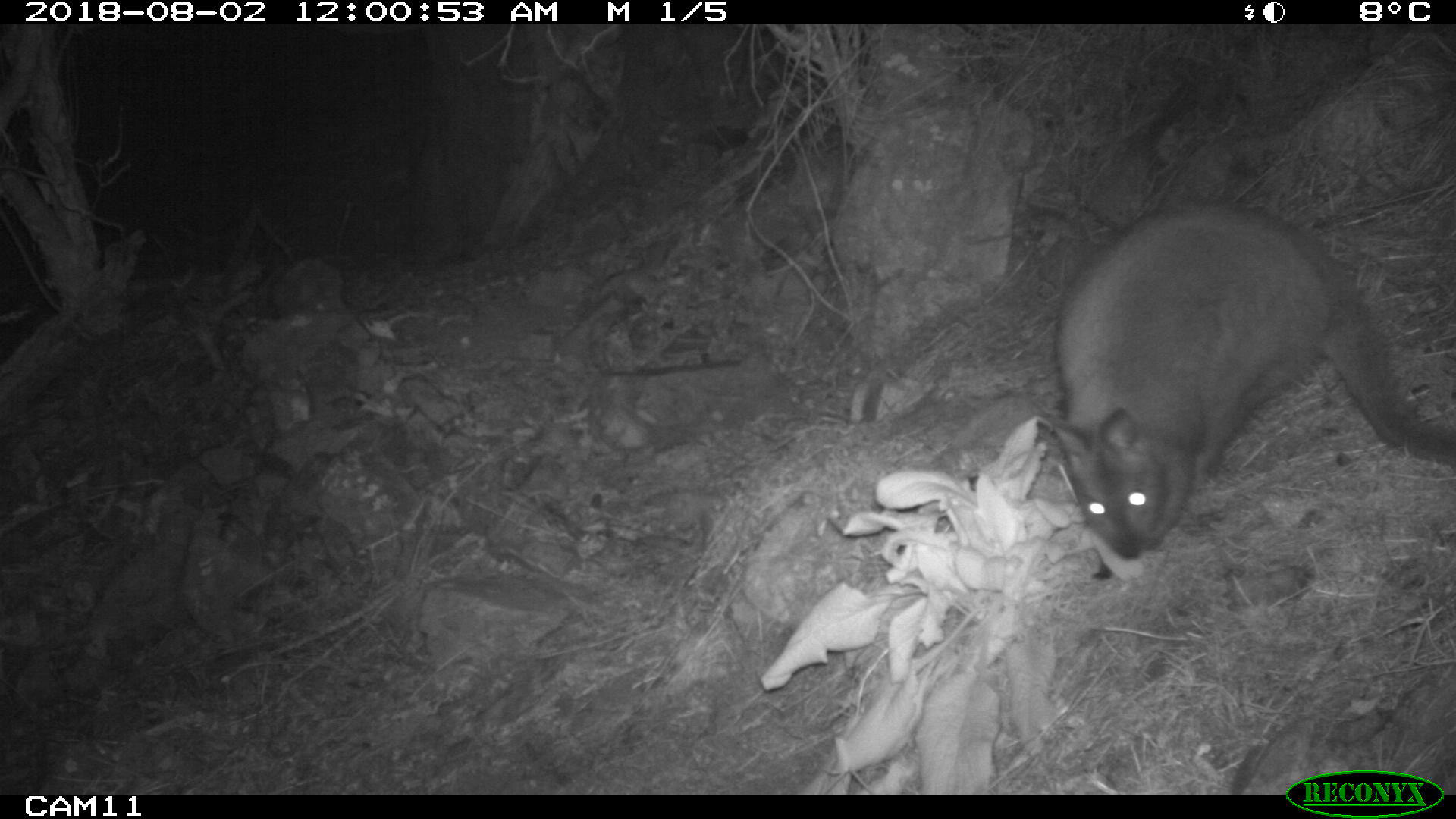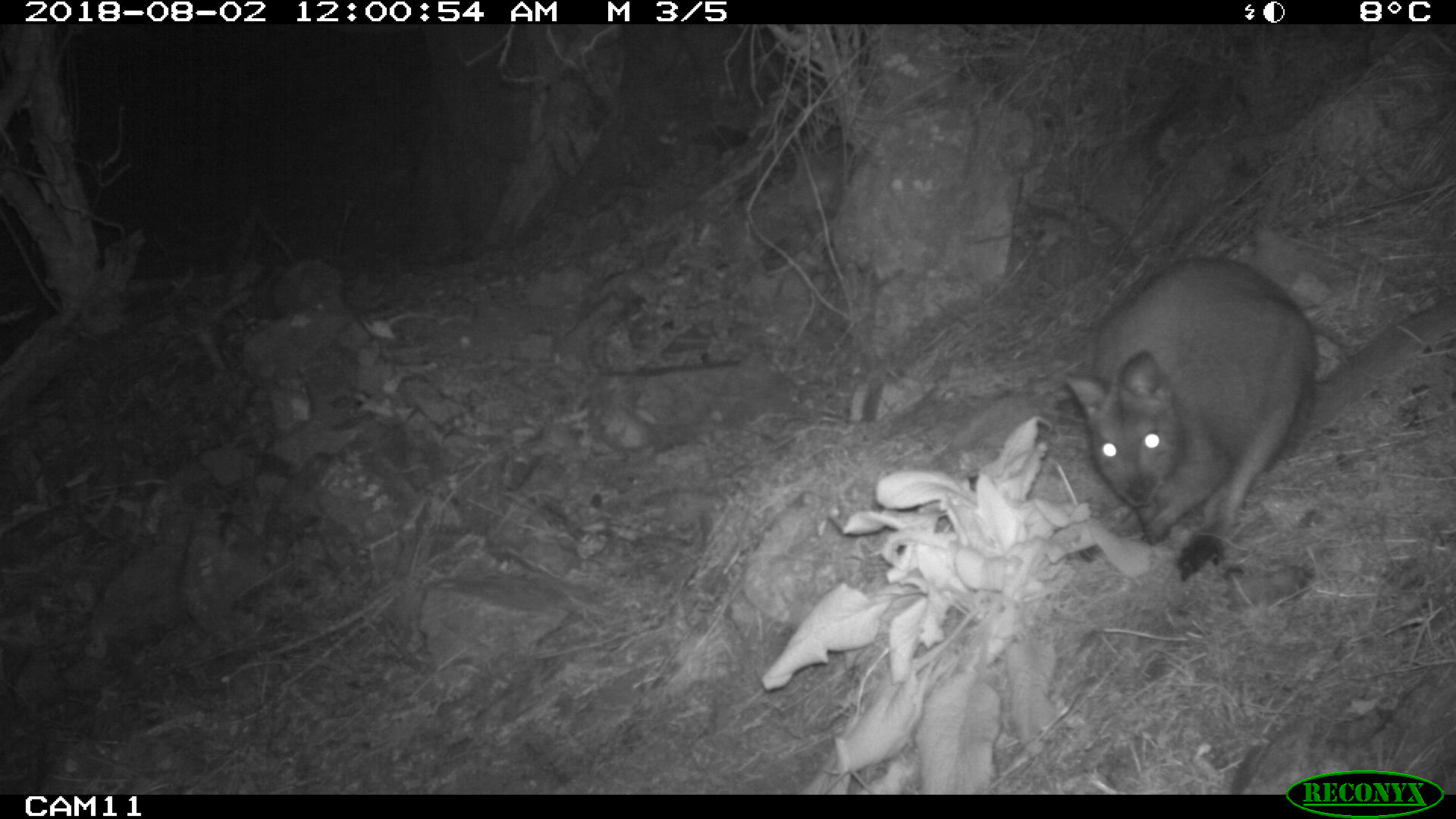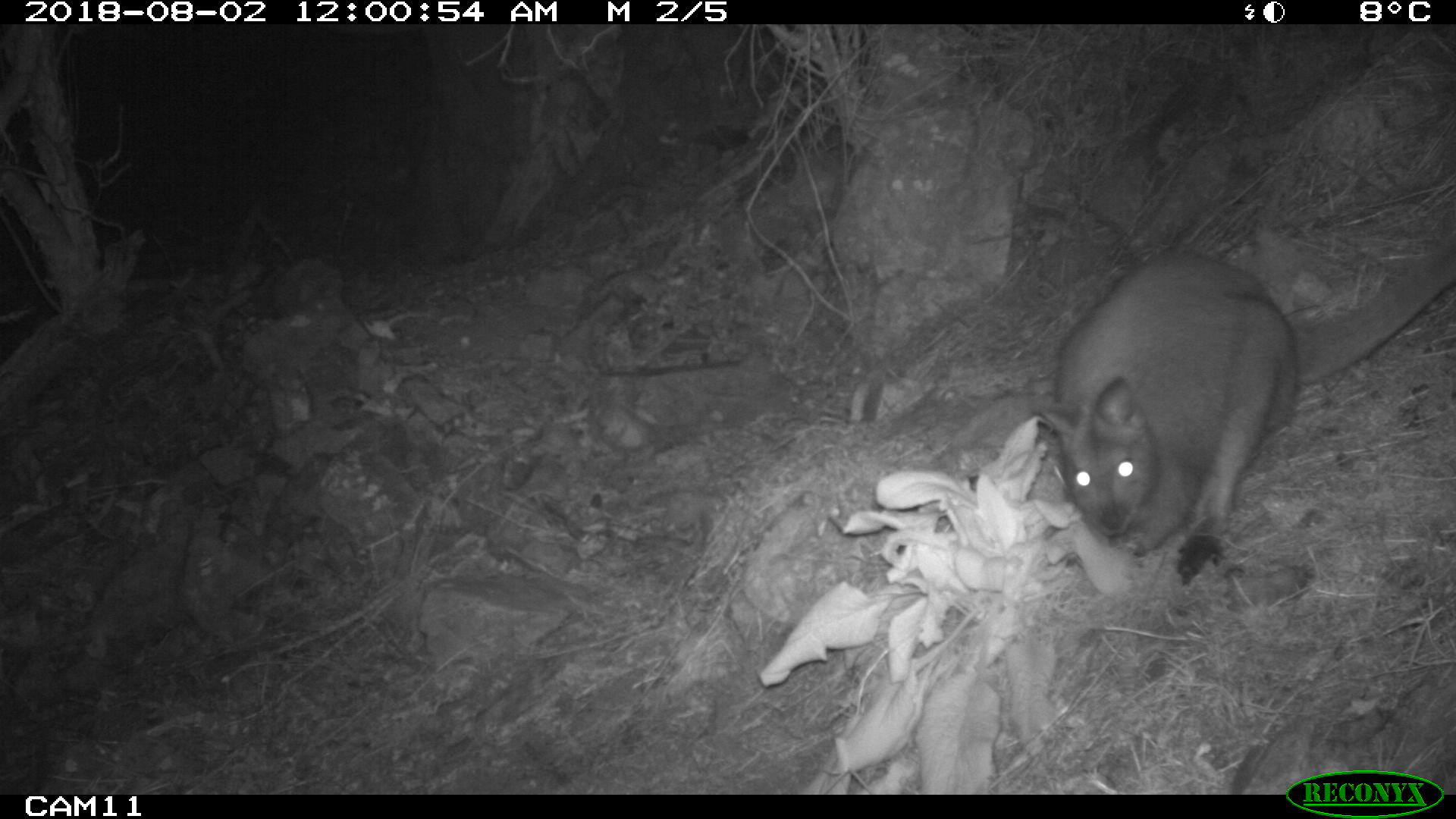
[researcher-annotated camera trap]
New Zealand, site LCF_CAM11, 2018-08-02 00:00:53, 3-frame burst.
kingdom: Animalia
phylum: Chordata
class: Mammalia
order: Diprotodontia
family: Macropodidae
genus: Notamacropus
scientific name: Notamacropus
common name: wallaby